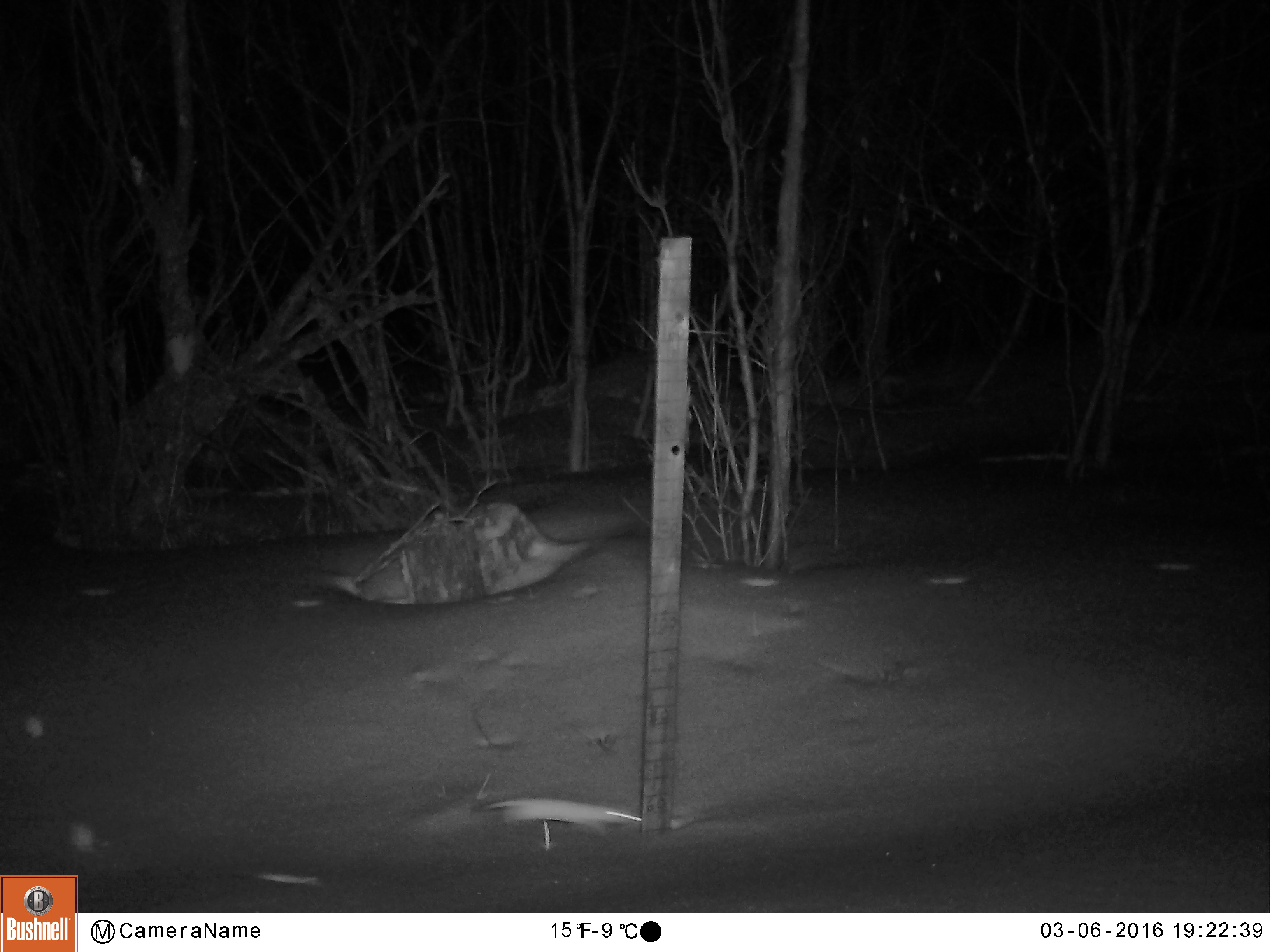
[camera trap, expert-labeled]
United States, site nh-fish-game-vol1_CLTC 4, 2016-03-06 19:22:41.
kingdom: Animalia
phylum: Chordata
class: Mammalia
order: Carnivora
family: Mustelidae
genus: Mustela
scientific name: Mustela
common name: weasel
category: weasel sp.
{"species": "weasel sp. (weasel) (Mustela)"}